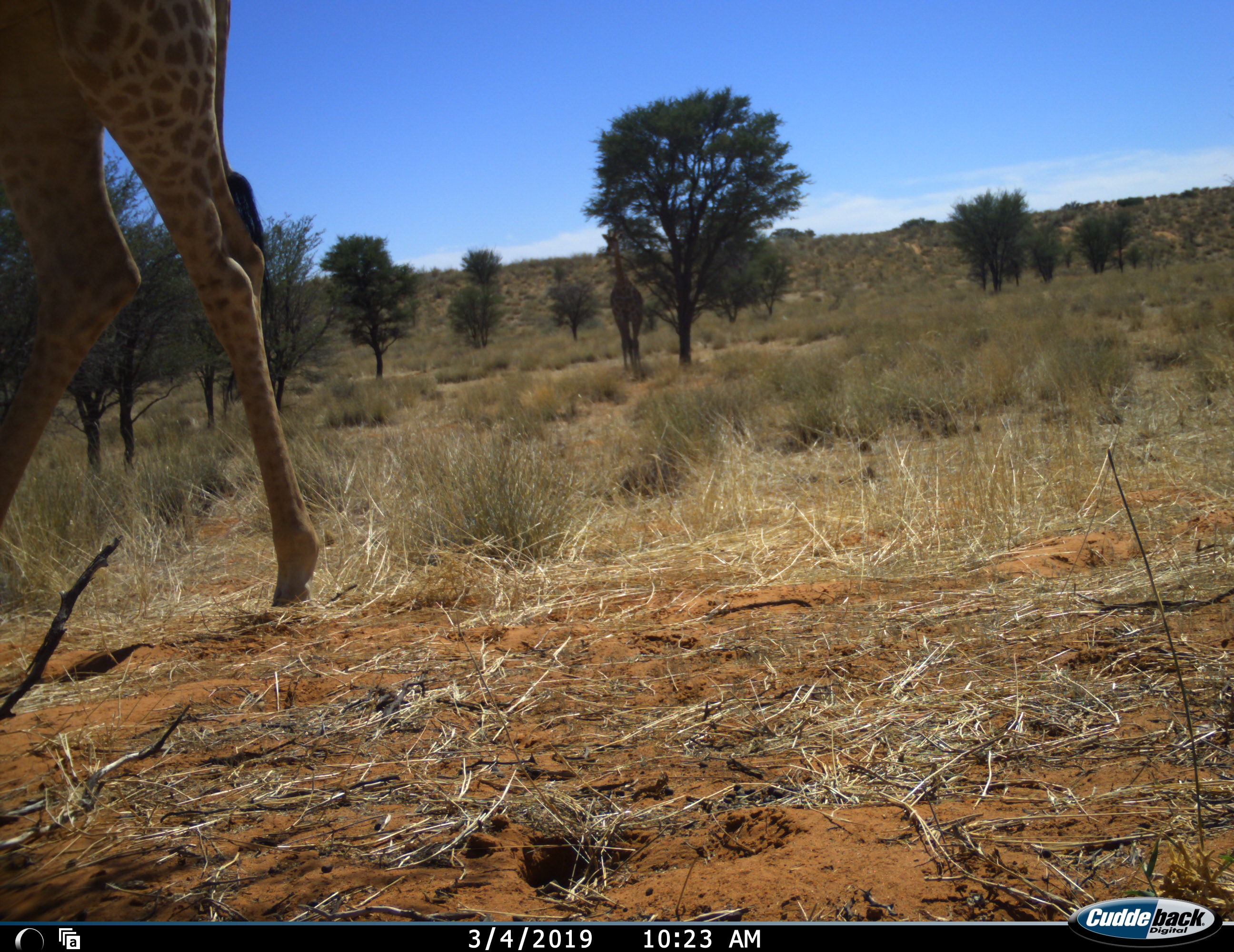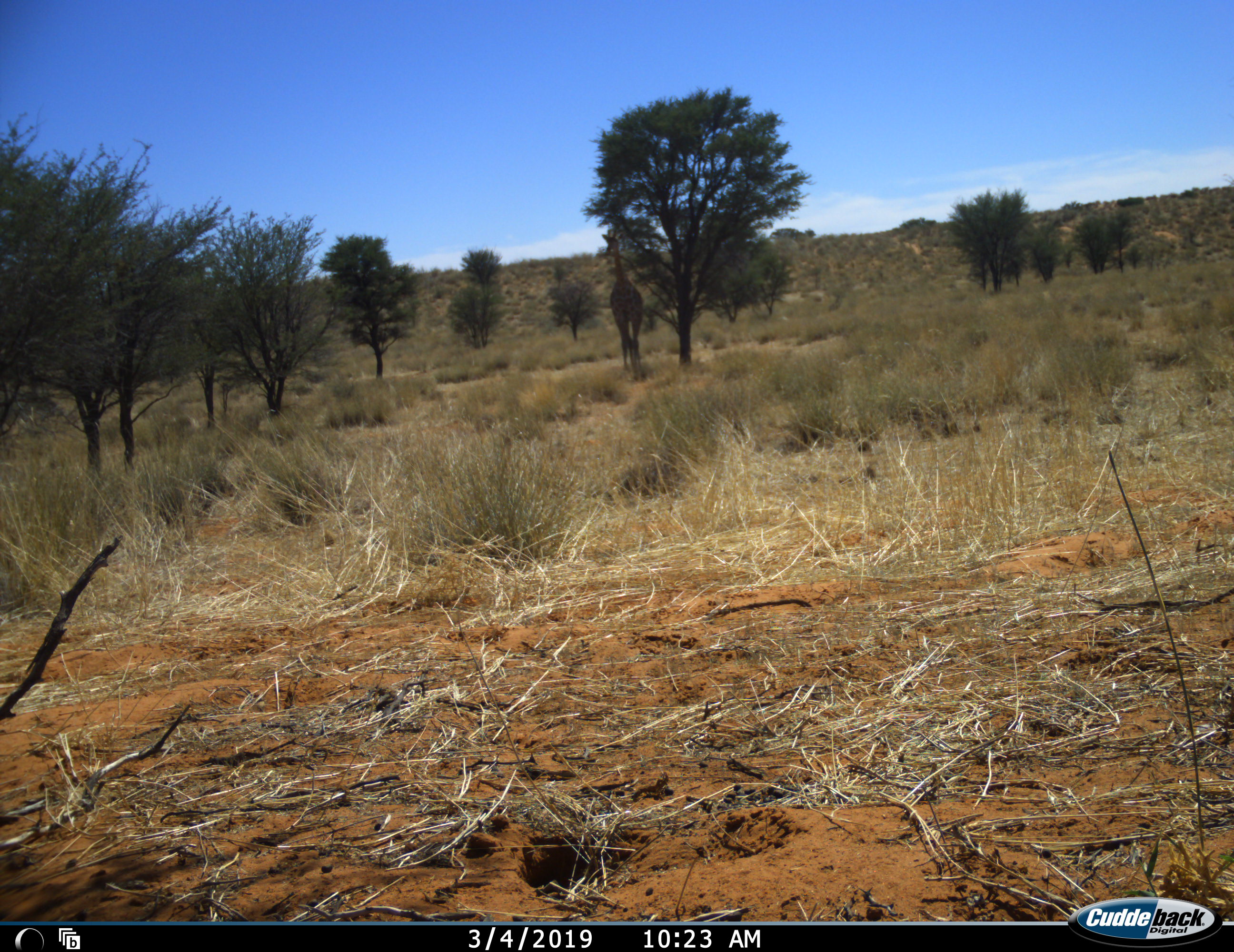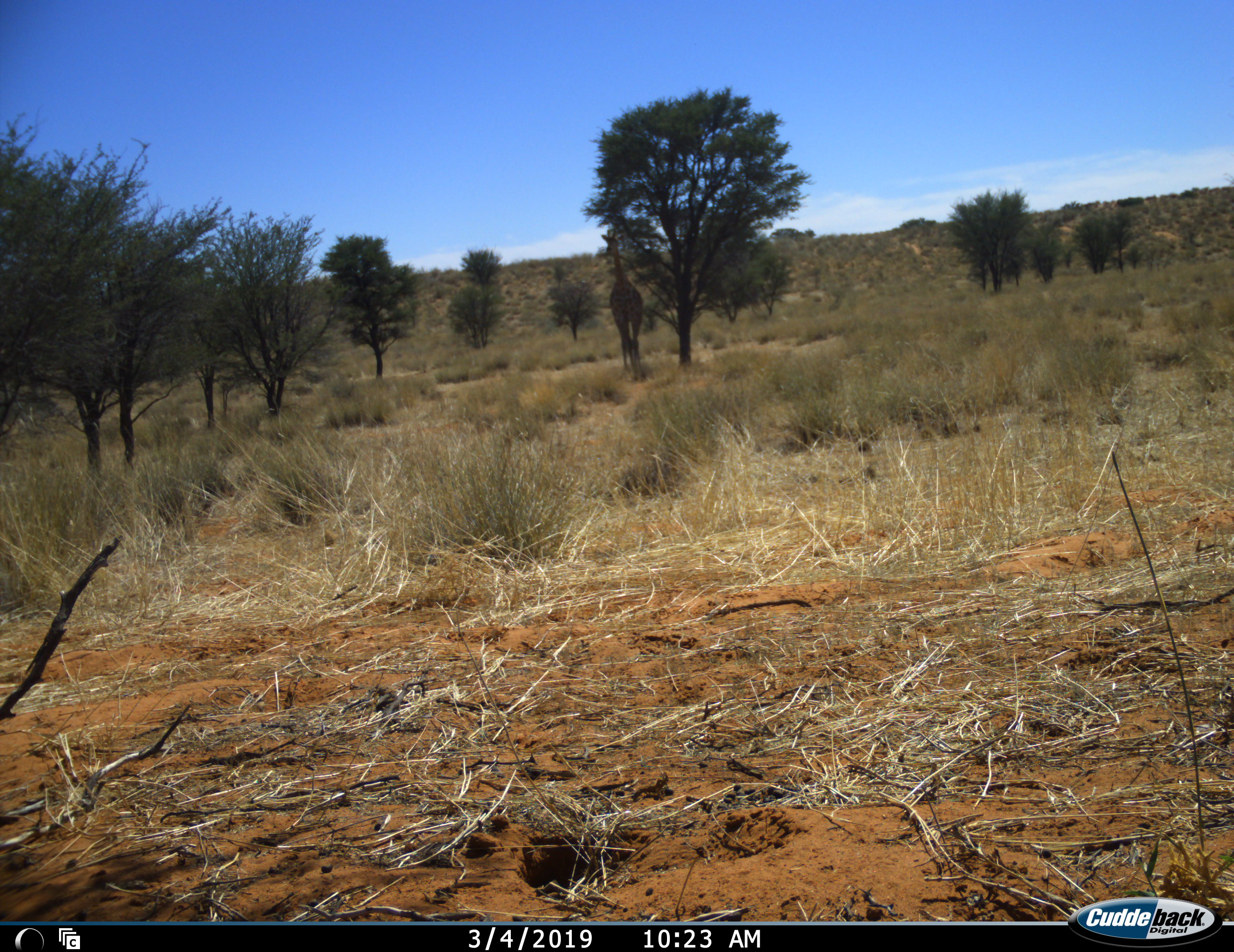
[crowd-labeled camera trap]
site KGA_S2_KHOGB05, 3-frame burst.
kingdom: Animalia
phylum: Chordata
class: Mammalia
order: Artiodactyla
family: Giraffidae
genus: Giraffa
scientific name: Giraffa camelopardalis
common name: giraffe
Giraffe (Giraffa camelopardalis), count 1. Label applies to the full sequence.